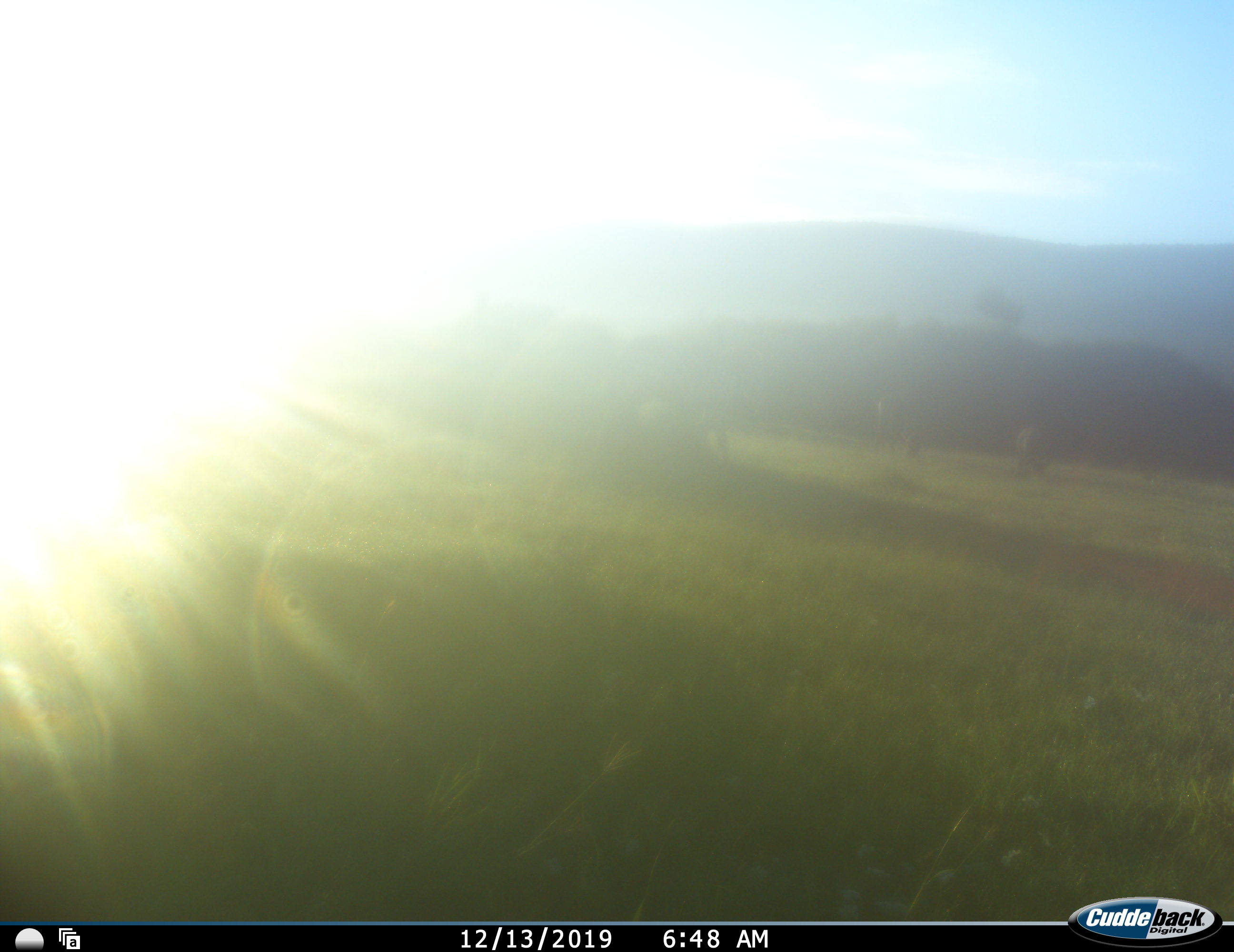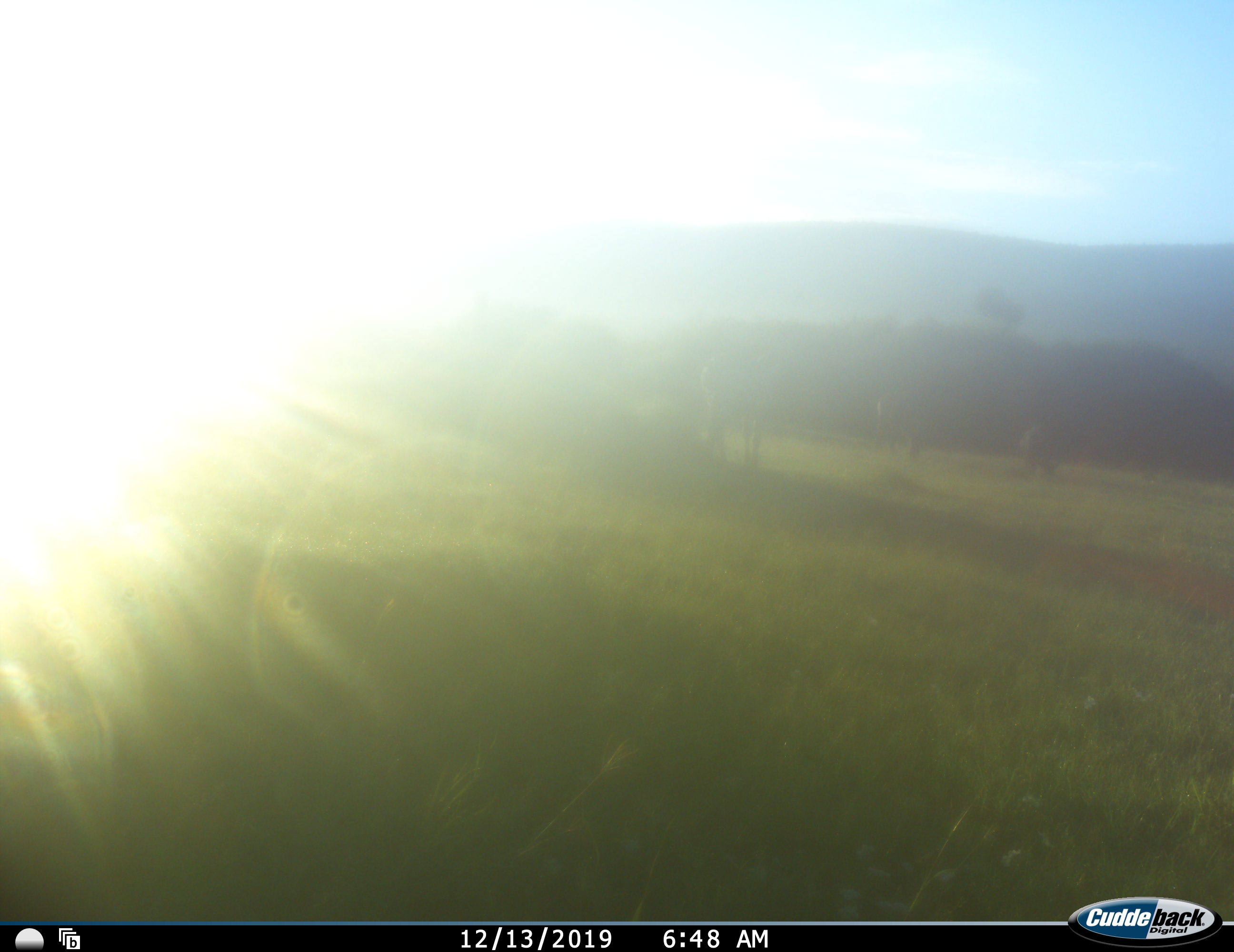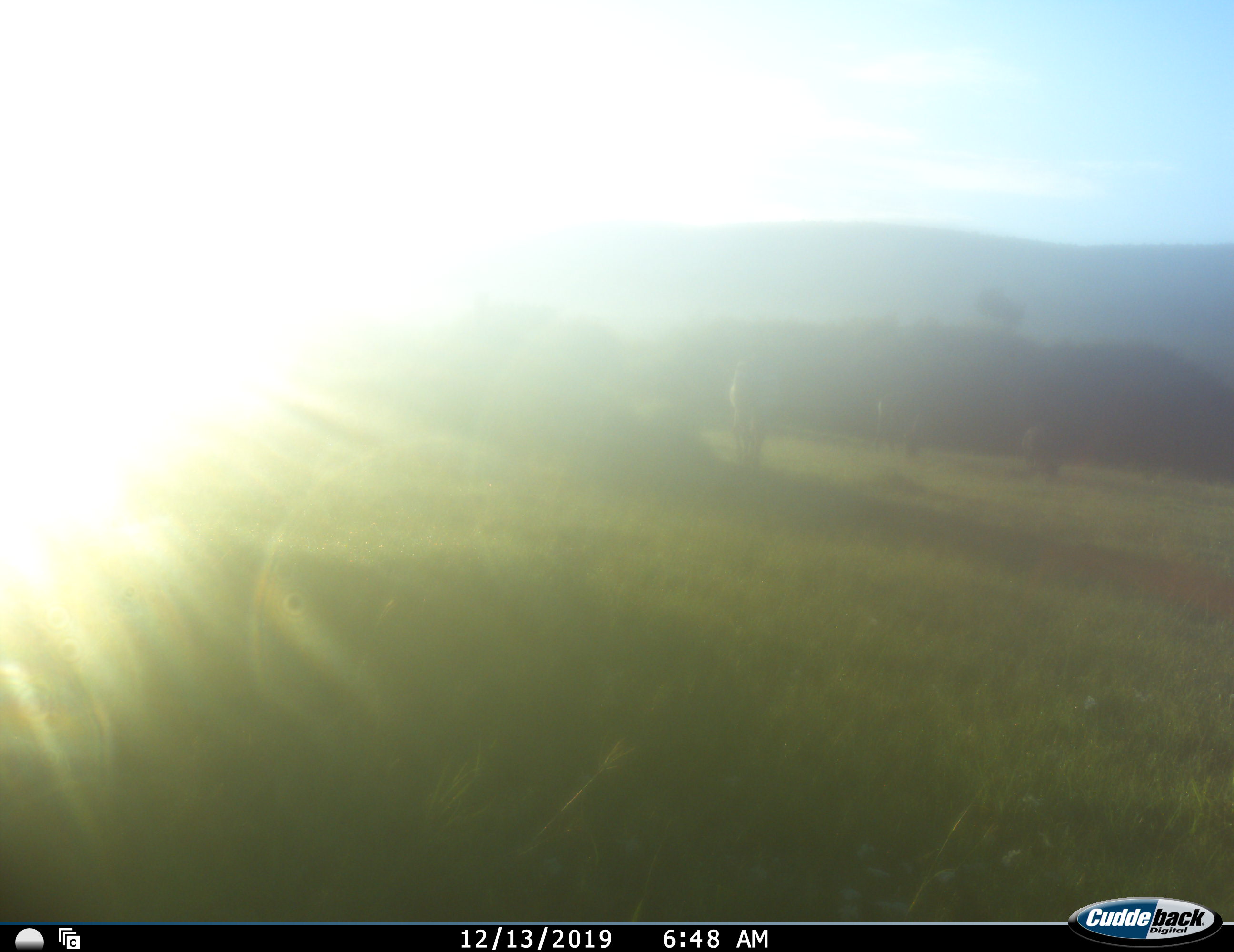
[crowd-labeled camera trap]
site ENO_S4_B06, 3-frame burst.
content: unidentified animal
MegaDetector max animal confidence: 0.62